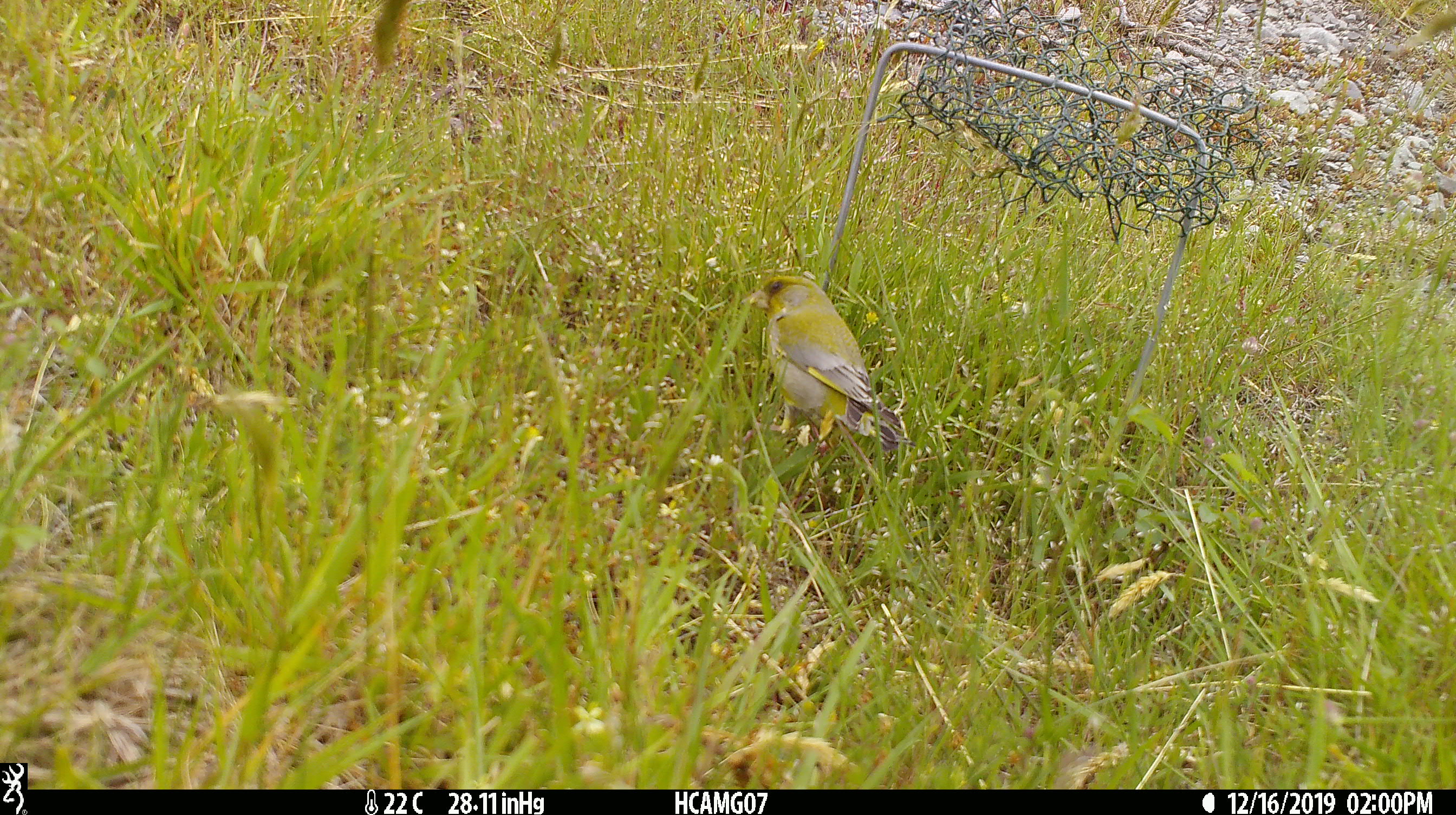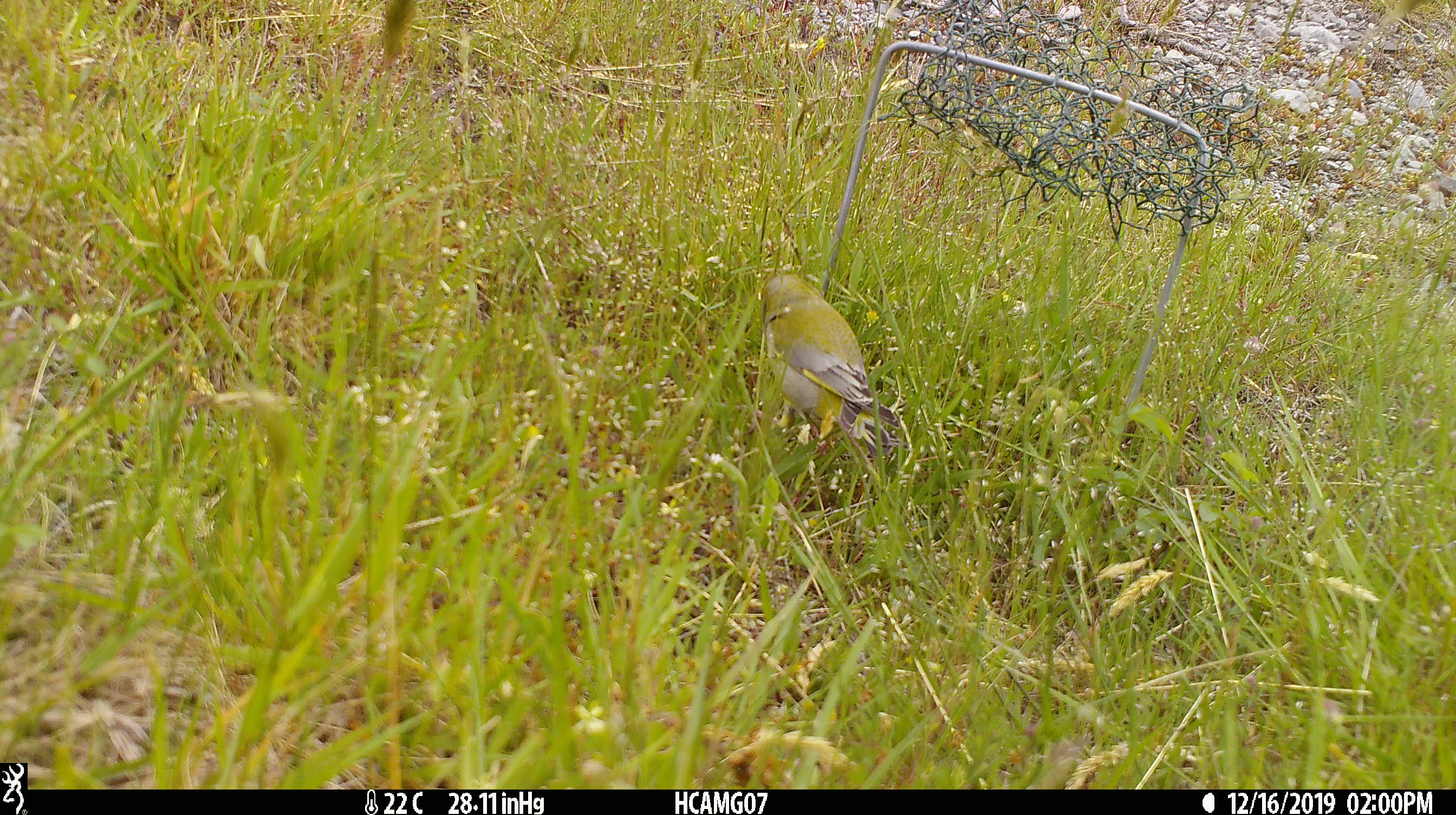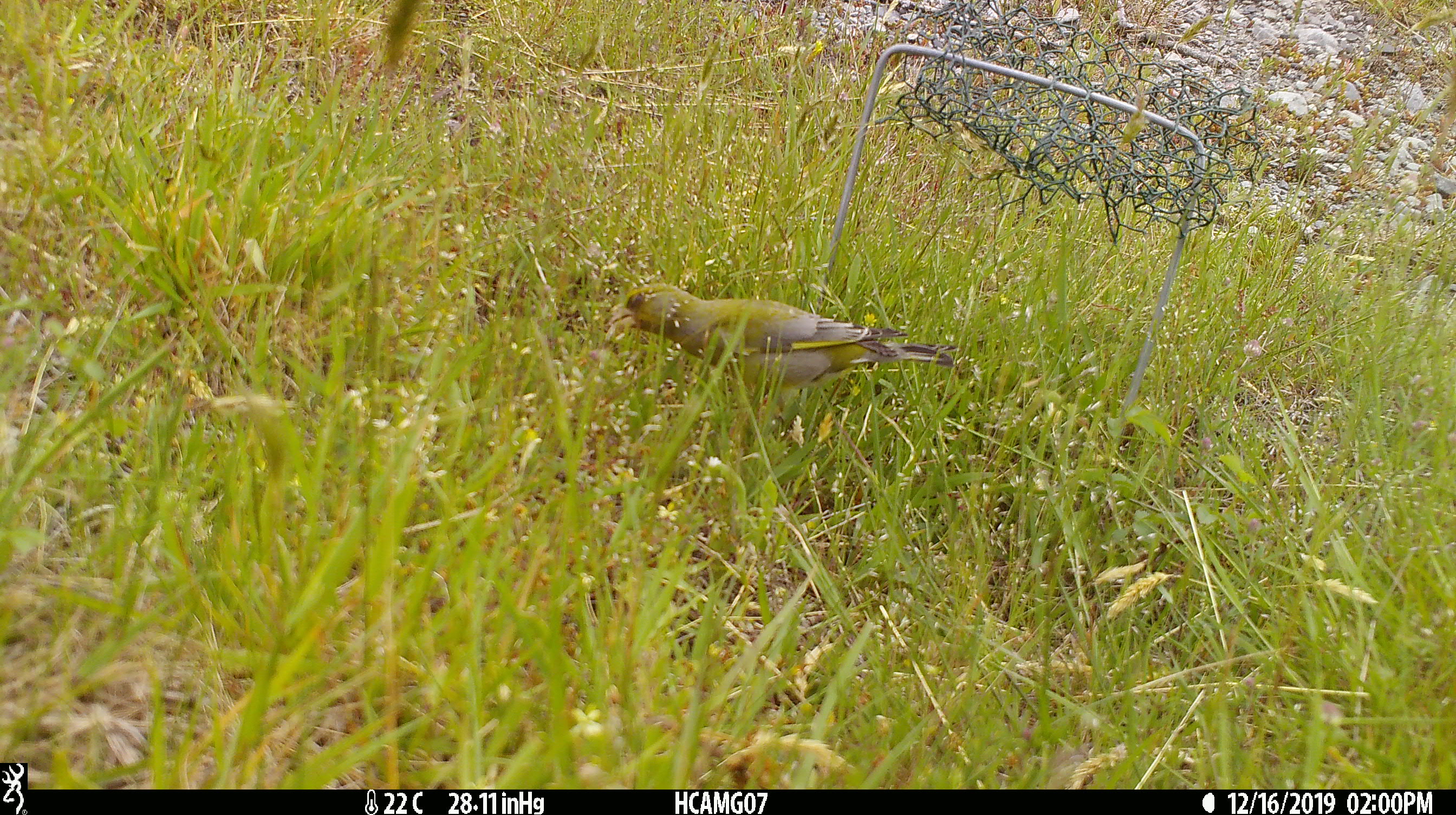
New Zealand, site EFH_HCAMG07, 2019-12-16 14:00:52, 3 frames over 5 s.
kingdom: Animalia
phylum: Chordata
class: Aves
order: Passeriformes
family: Fringillidae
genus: Chloris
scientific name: Chloris chloris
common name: greenfinch